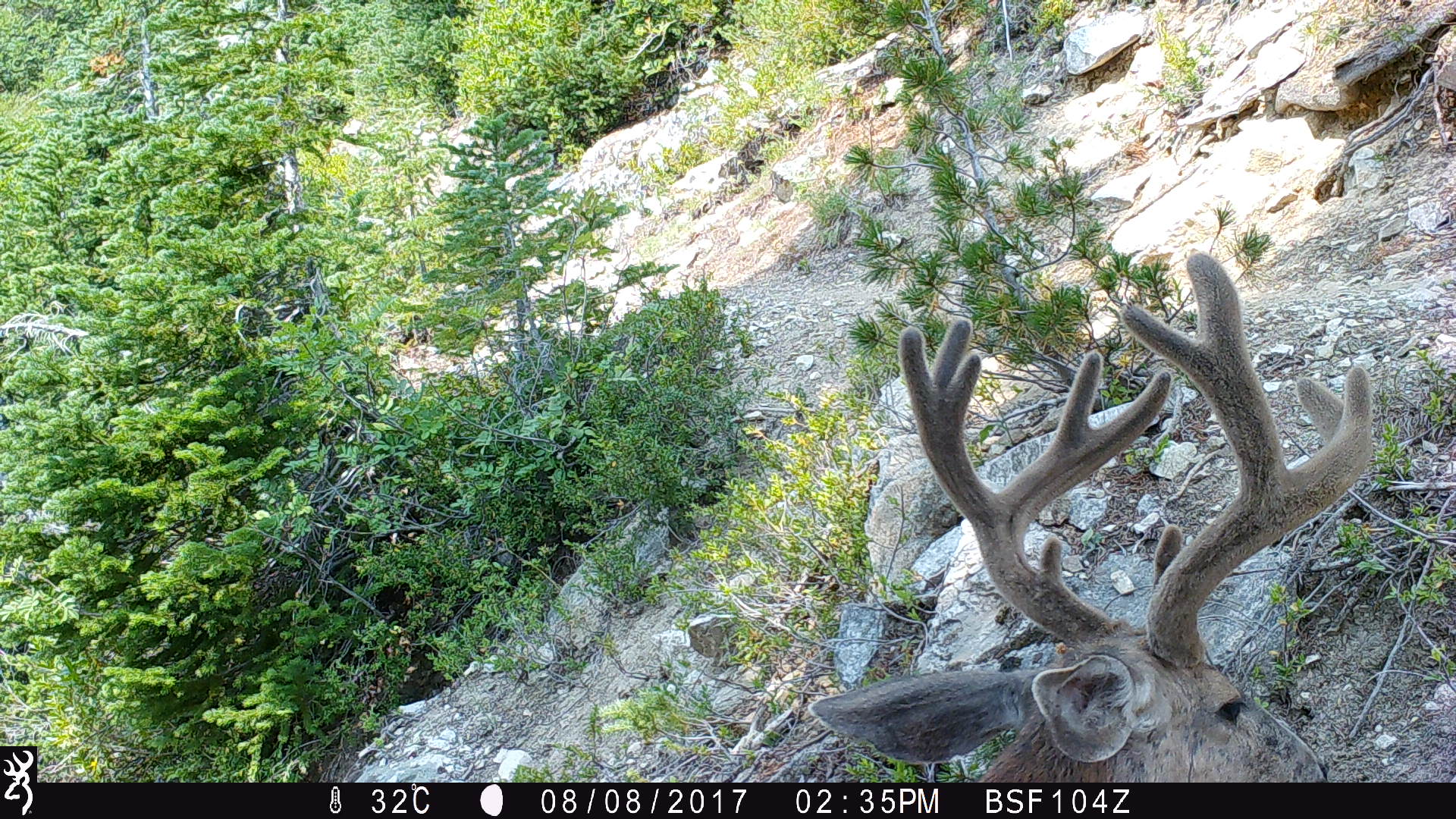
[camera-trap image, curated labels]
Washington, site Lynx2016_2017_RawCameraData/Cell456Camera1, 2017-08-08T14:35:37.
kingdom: Animalia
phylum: Chordata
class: Mammalia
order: Artiodactyla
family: Cervidae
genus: Odocoileus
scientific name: Odocoileus hemionus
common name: mule deer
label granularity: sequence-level